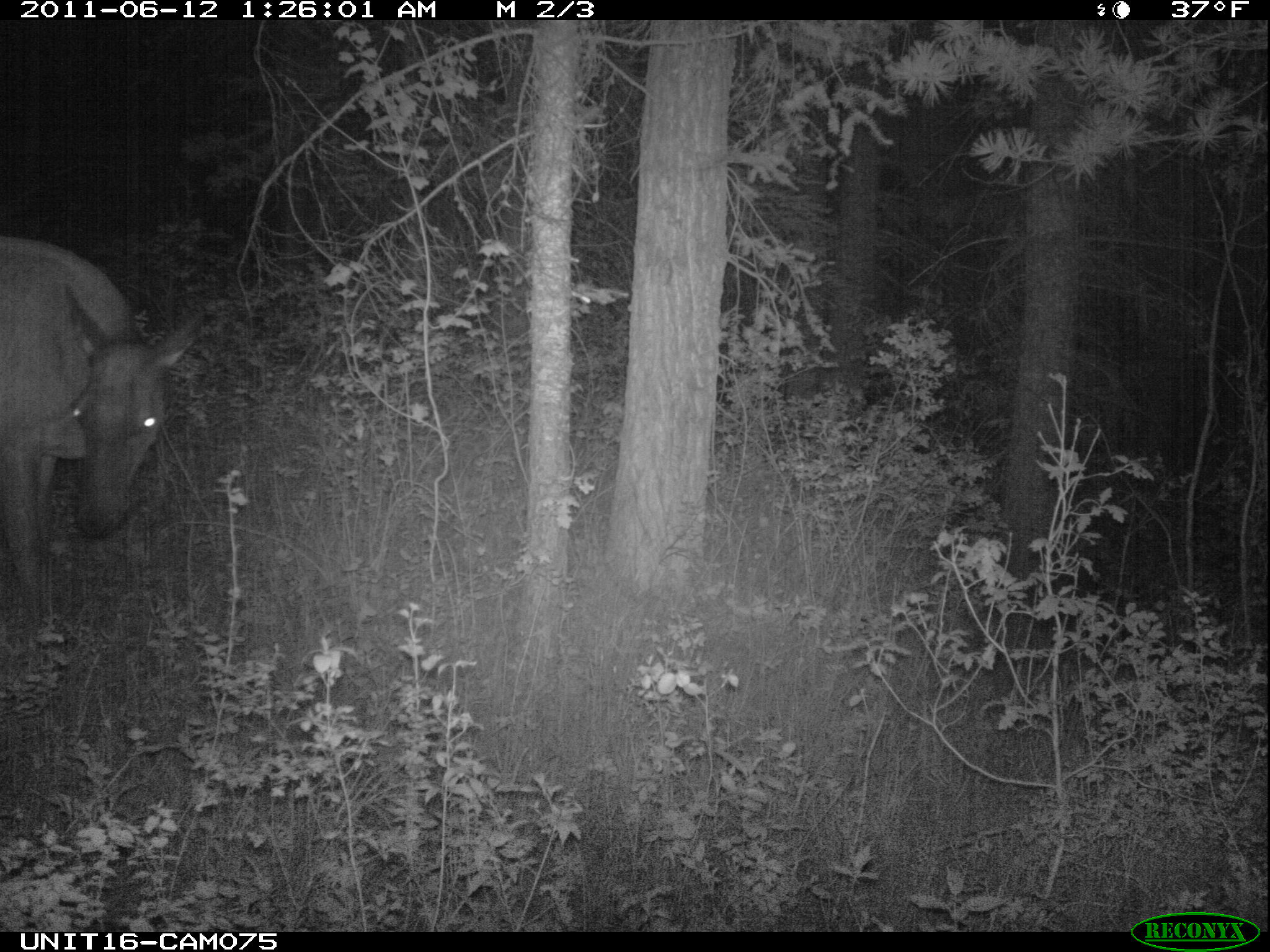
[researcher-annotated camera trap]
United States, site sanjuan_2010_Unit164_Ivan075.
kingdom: Animalia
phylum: Chordata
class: Mammalia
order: Artiodactyla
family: Cervidae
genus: Cervus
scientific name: Cervus elaphus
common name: red deer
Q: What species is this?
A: Cervus elaphus (red deer).